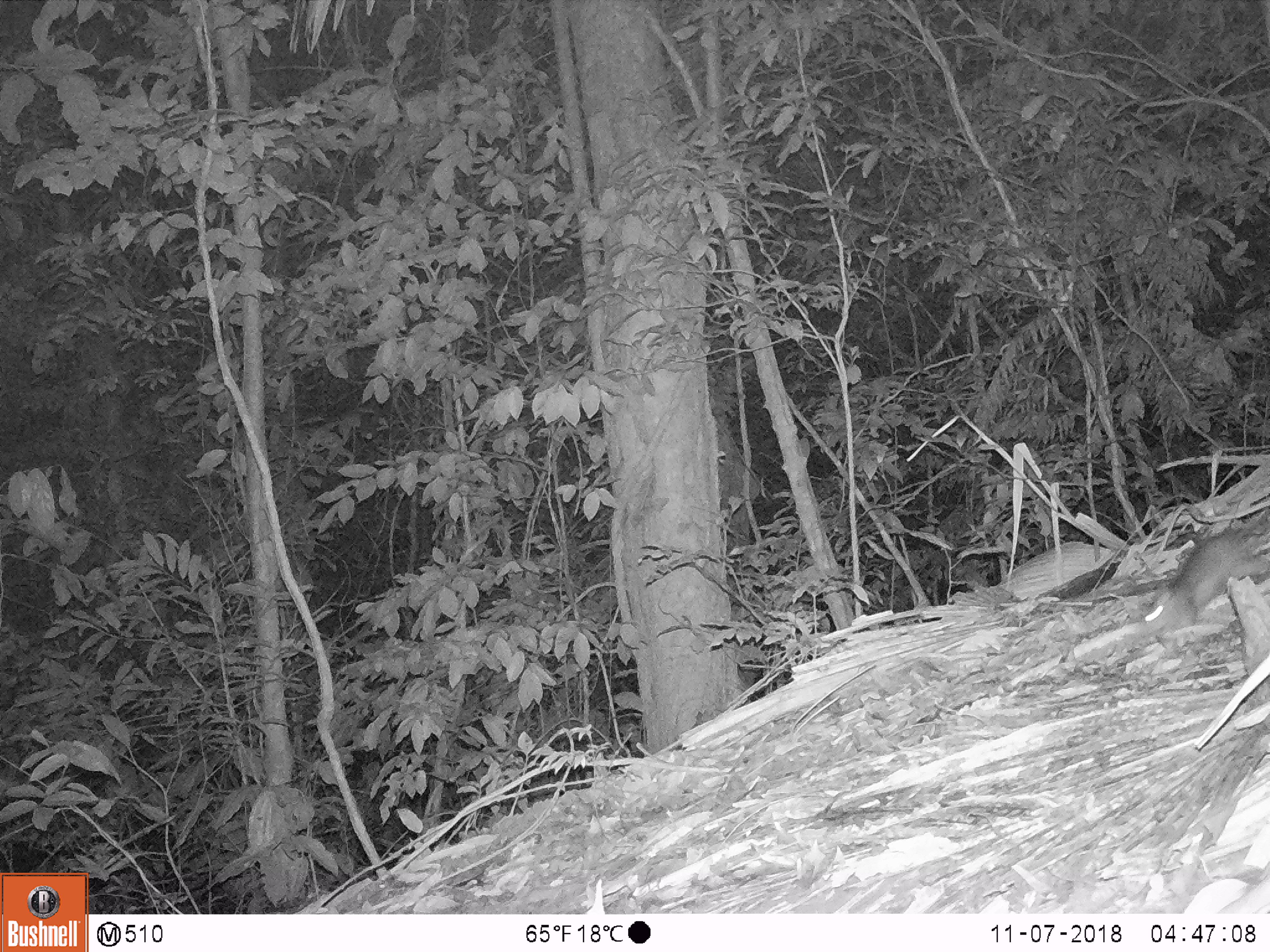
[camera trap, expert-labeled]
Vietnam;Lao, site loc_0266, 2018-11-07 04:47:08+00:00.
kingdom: Animalia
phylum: Chordata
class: Mammalia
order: Rodentia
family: Muridae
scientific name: Muridae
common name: old-world mice and rats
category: unidentified murid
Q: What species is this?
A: Unidentified murid (old-world mice and rats) (Muridae).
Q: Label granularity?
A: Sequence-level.